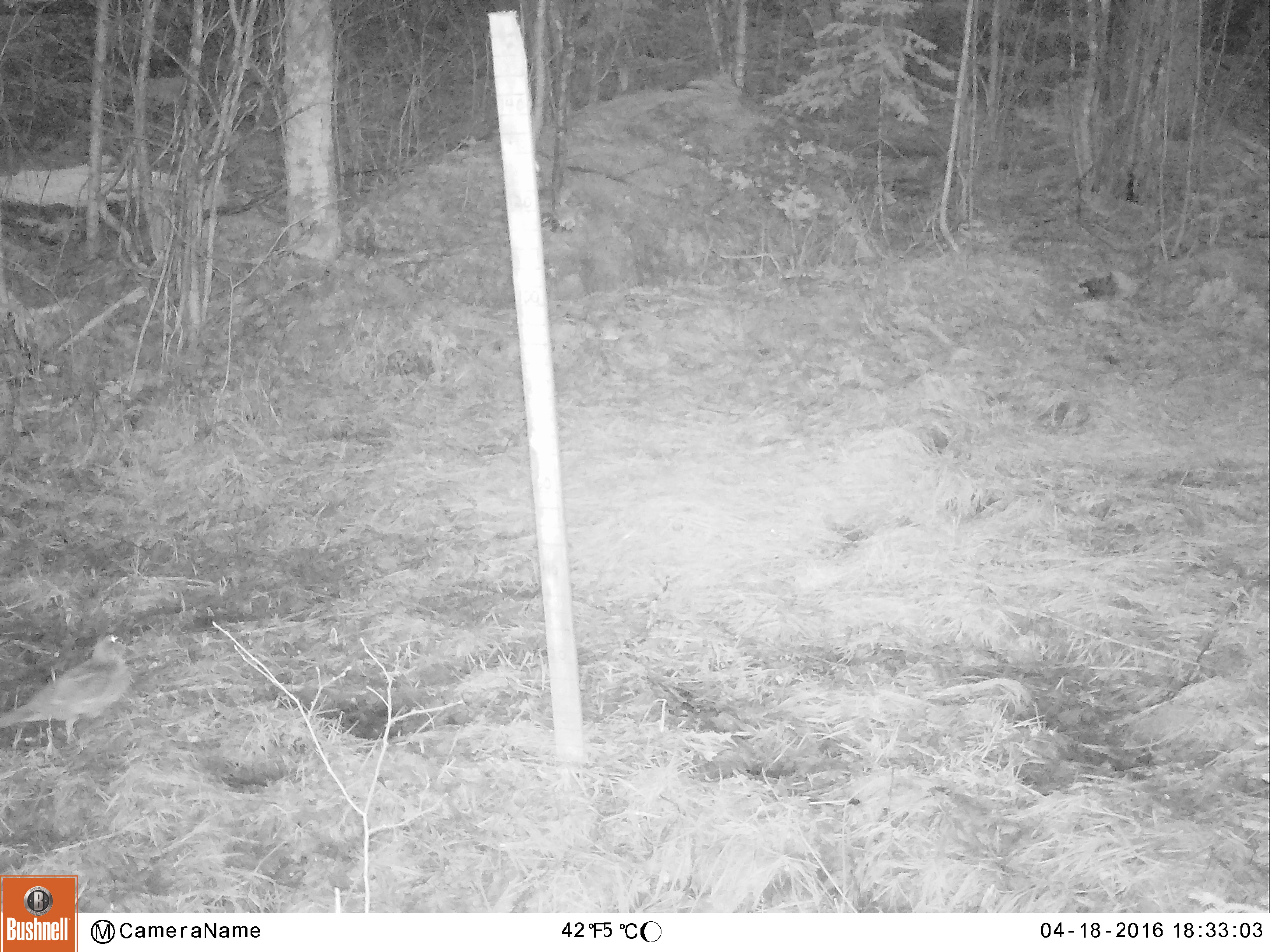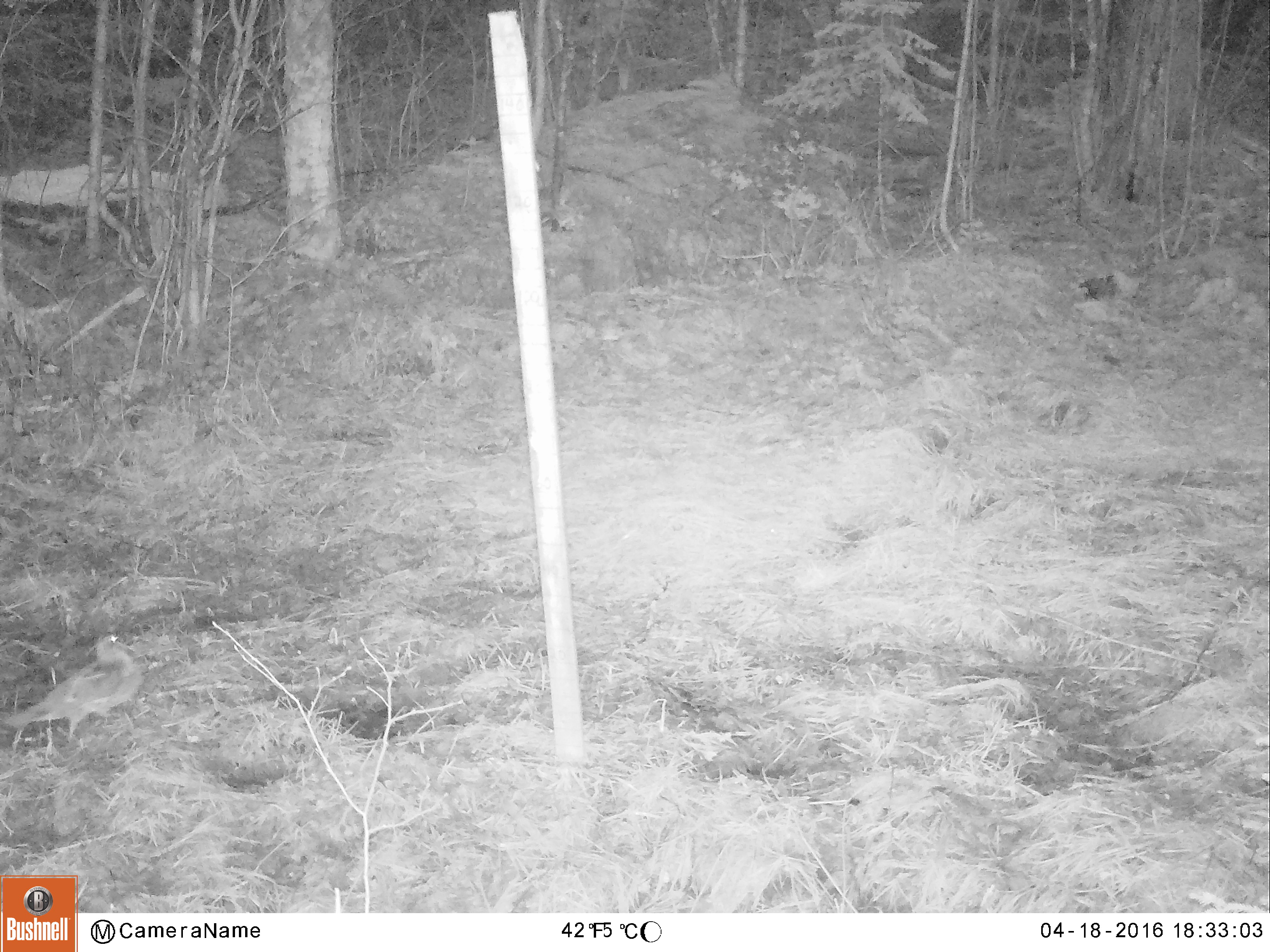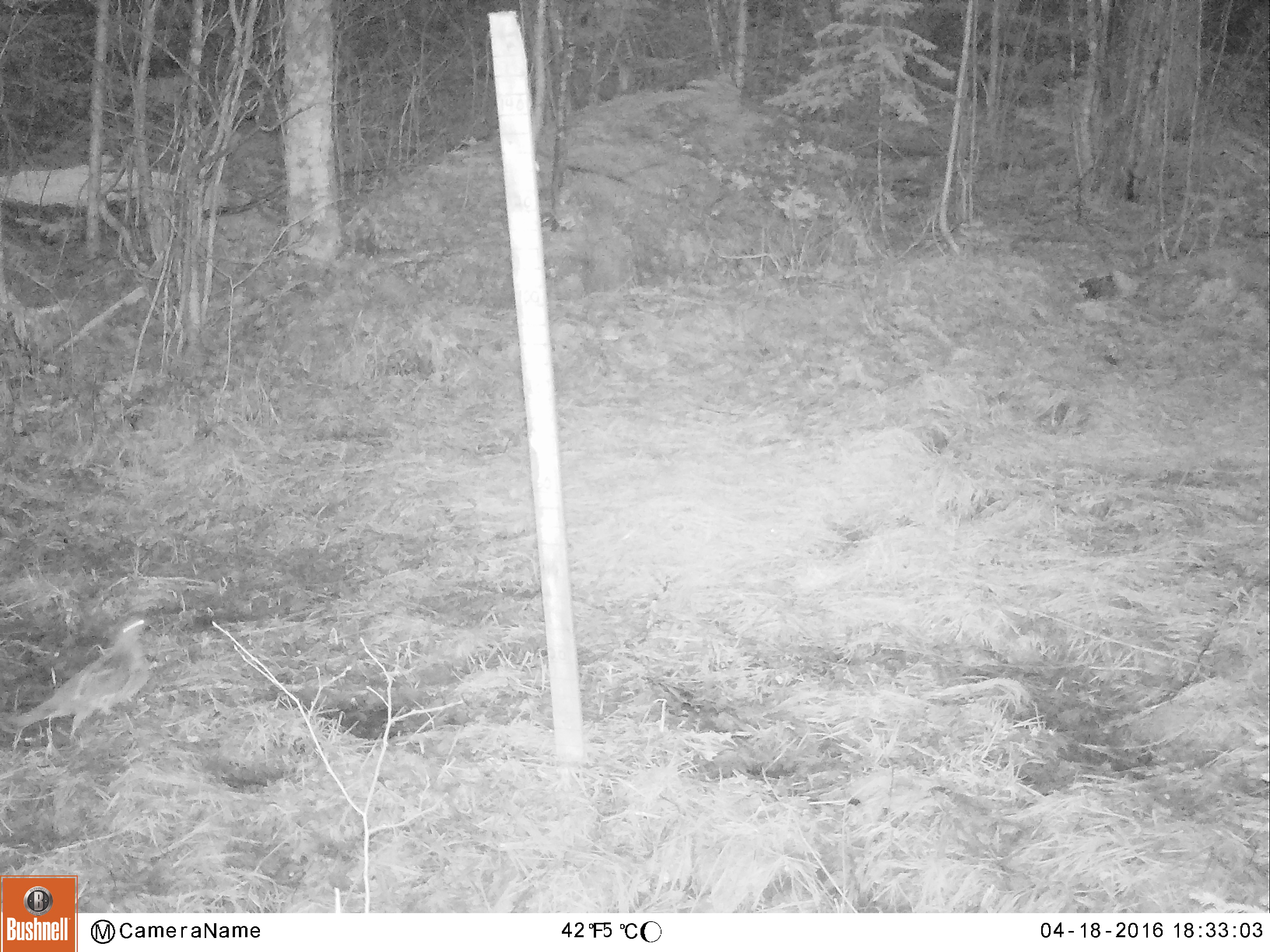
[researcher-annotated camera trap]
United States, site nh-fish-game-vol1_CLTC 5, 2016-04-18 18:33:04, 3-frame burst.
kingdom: Animalia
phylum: Chordata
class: Aves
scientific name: Aves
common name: bird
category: bird sp.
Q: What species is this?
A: Bird sp. (bird) (Aves).